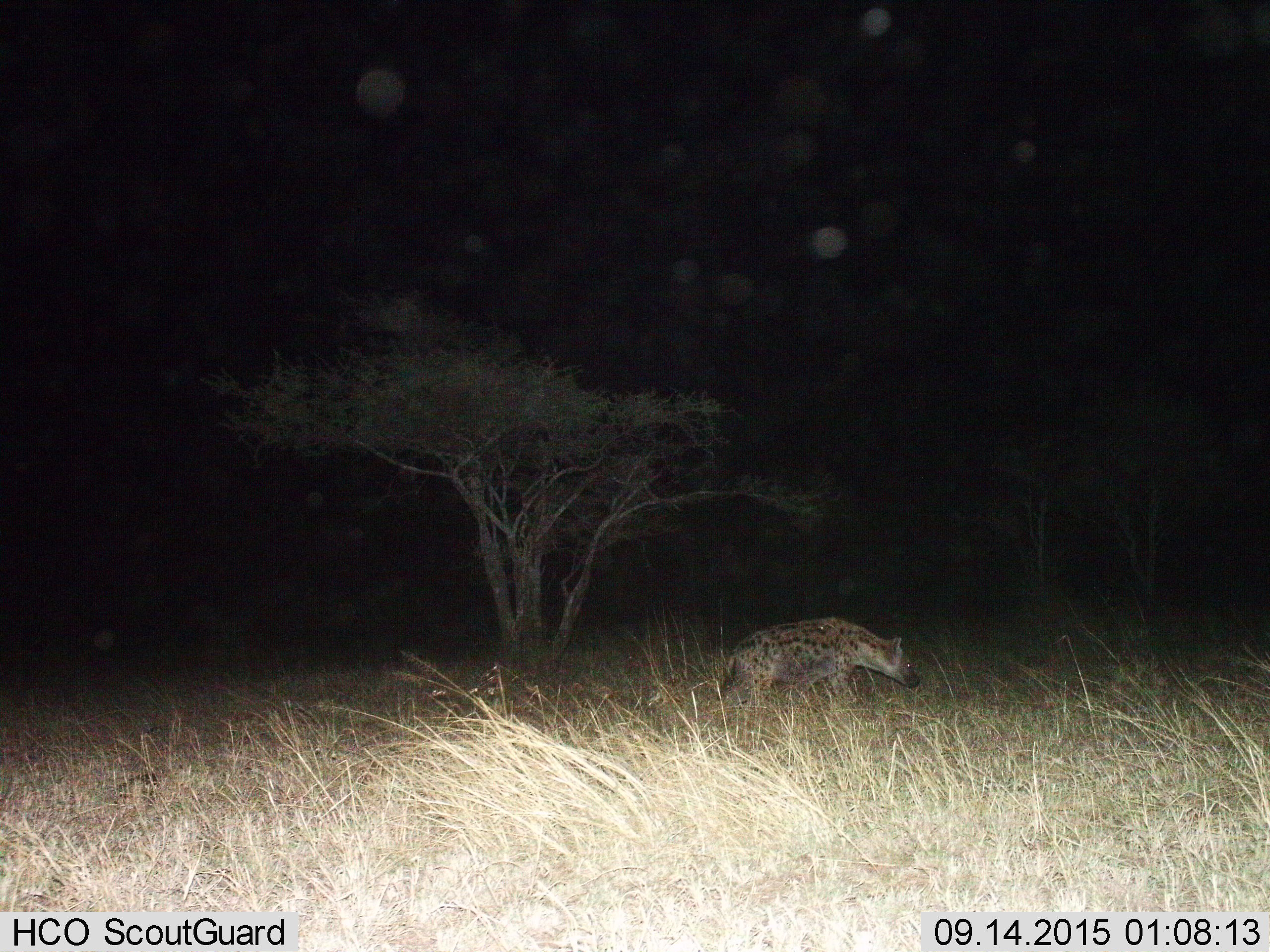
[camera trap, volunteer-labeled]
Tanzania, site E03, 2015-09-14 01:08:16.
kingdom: Animalia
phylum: Chordata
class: Mammalia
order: Carnivora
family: Hyaenidae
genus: Crocuta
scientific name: Crocuta crocuta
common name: spotted hyena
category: hyenaspotted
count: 1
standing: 36%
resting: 7%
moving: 57%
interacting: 0%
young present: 7%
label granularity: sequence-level